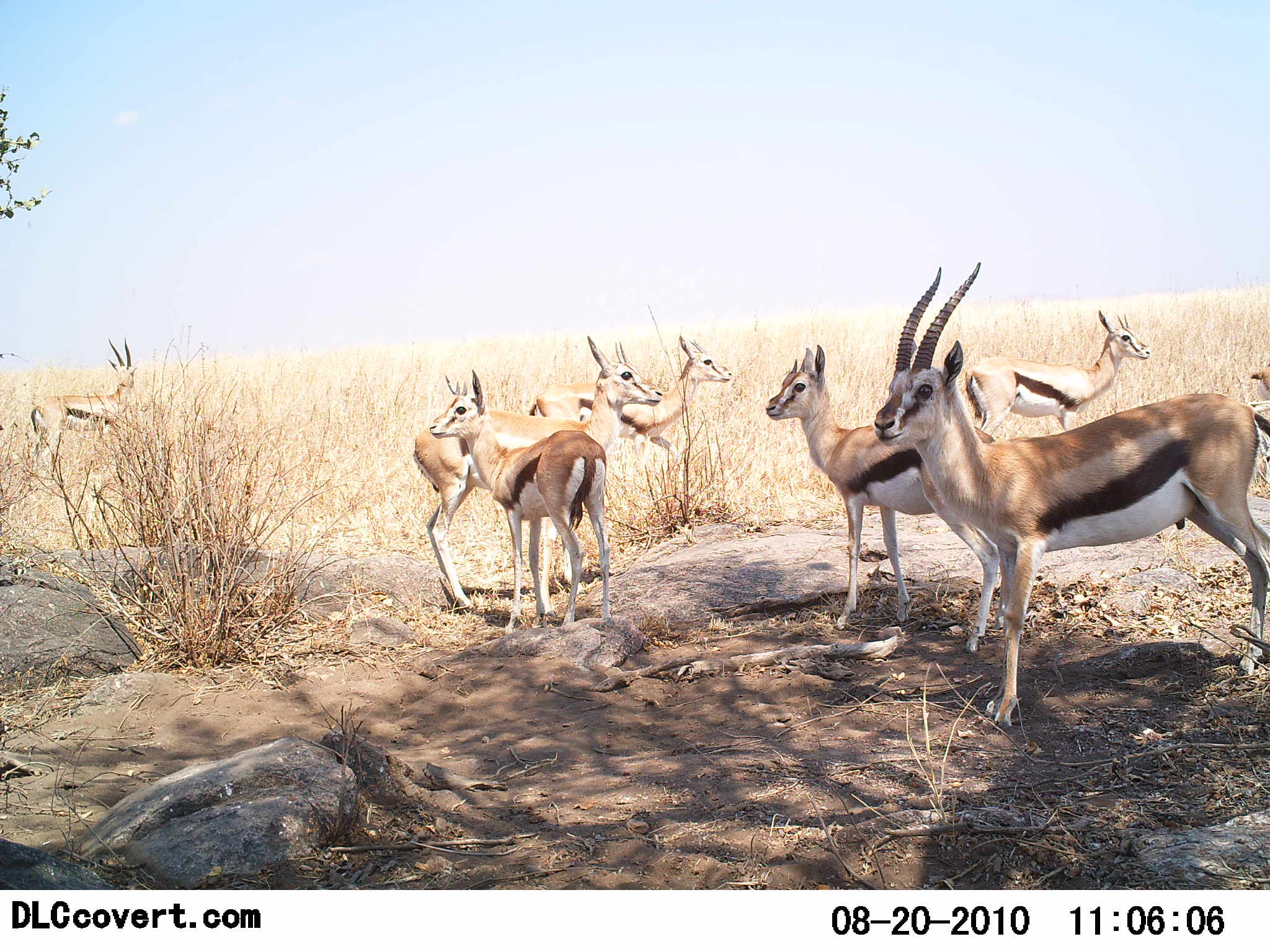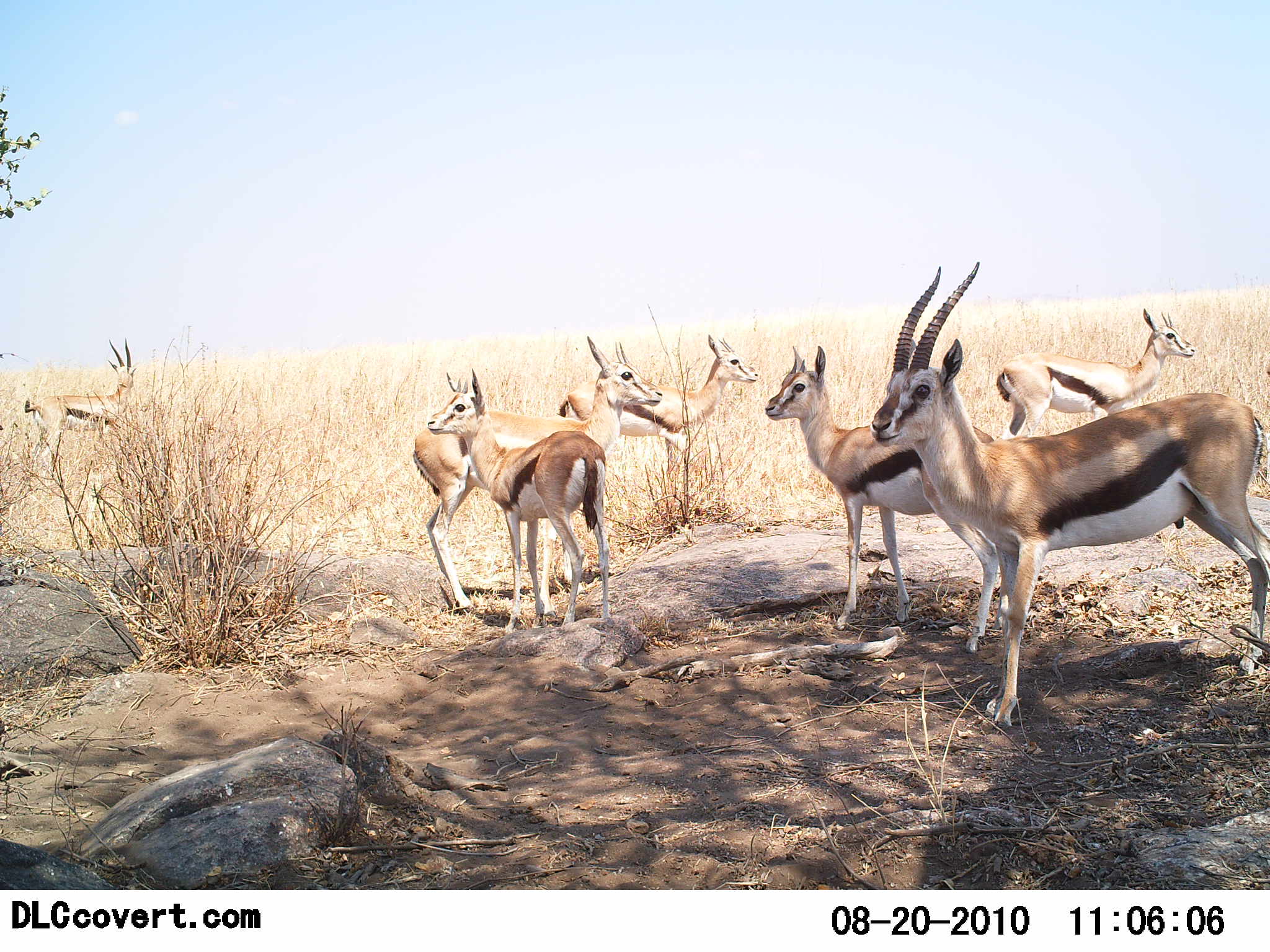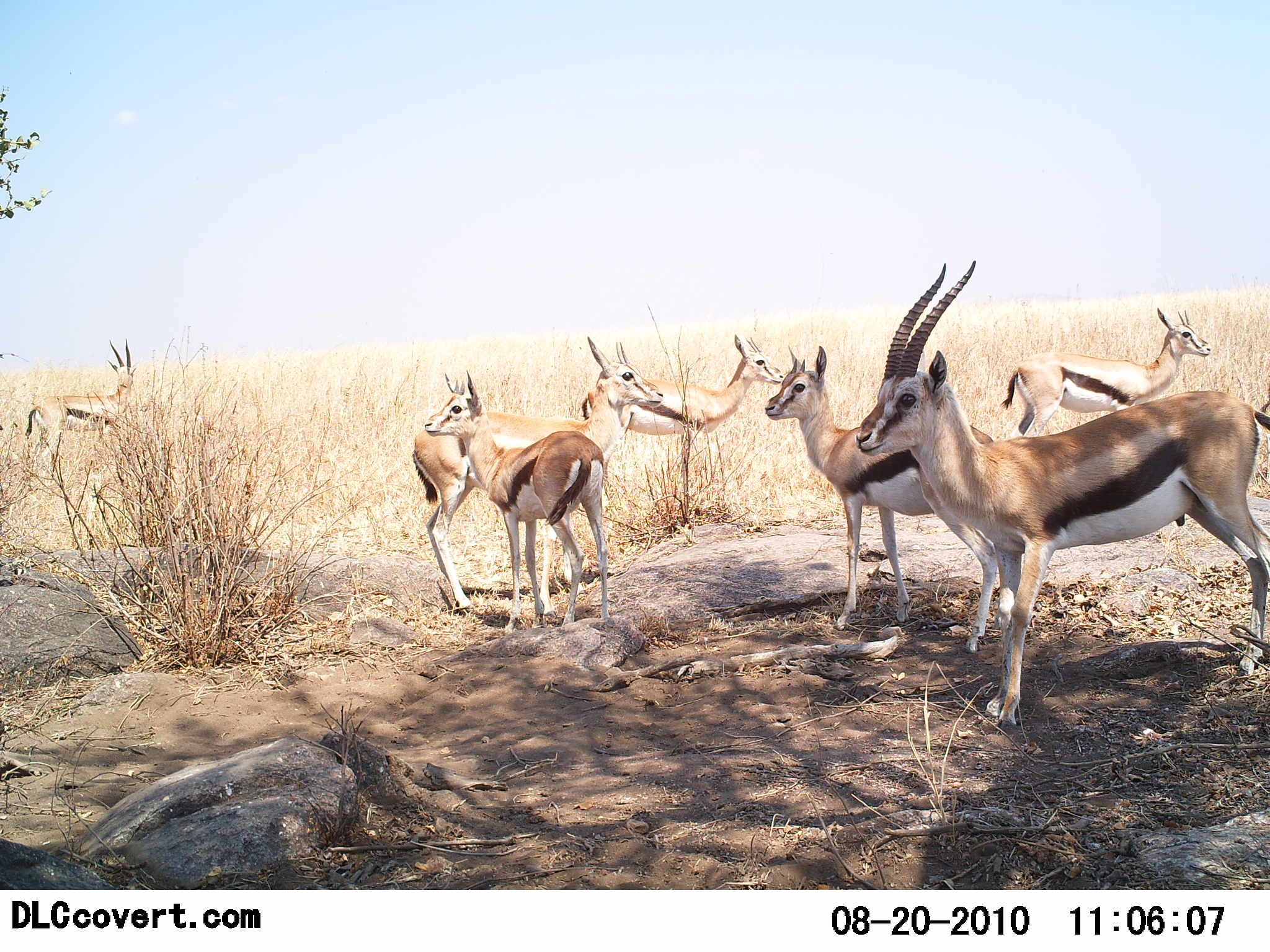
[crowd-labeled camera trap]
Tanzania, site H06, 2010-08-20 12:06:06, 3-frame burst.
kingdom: Animalia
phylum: Chordata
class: Mammalia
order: Artiodactyla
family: Bovidae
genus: Eudorcas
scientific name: Eudorcas thomsonii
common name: thomson's gazelle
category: gazellethomsons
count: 7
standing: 100%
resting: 5%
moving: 21%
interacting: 0%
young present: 11%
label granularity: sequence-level